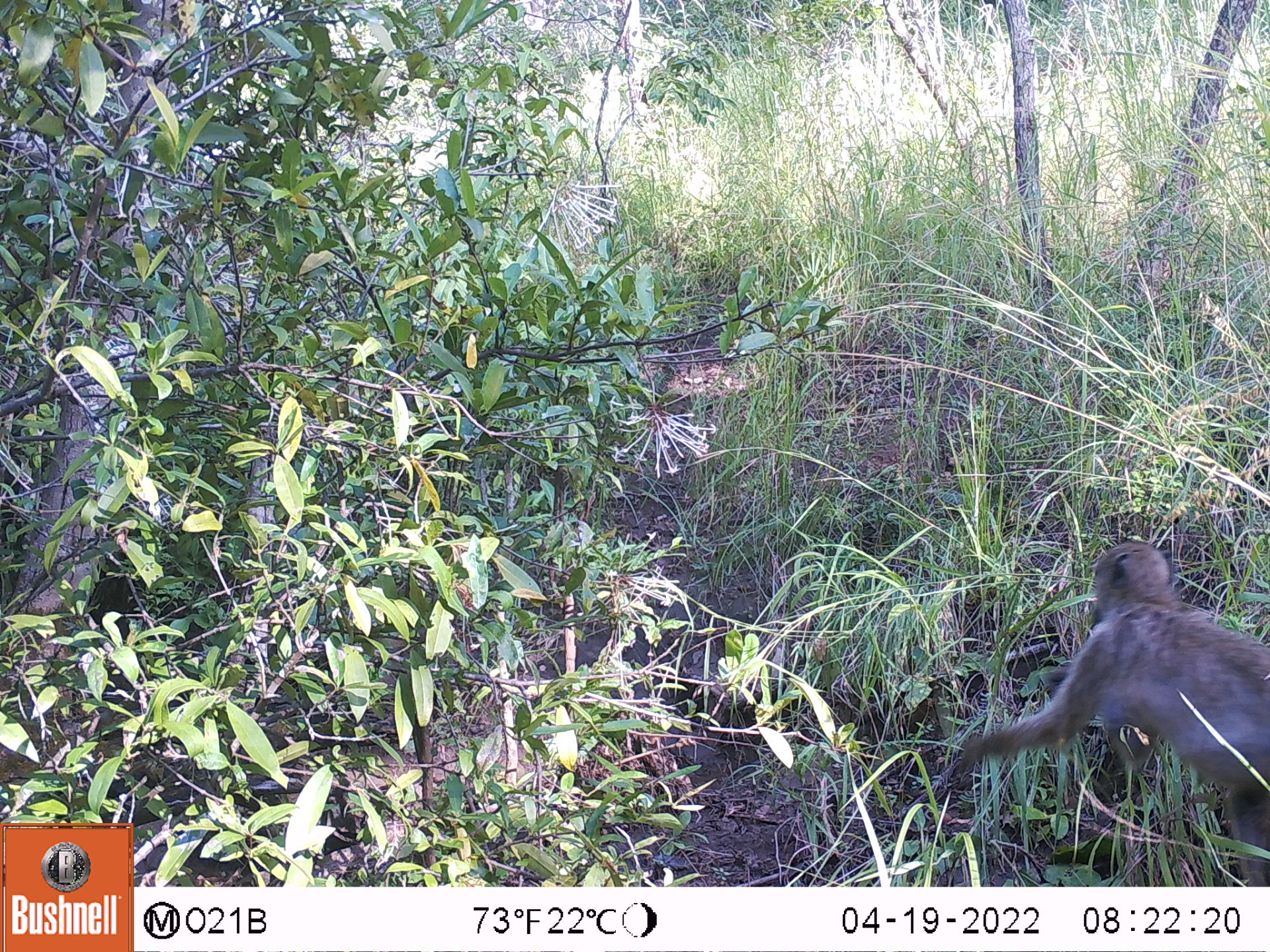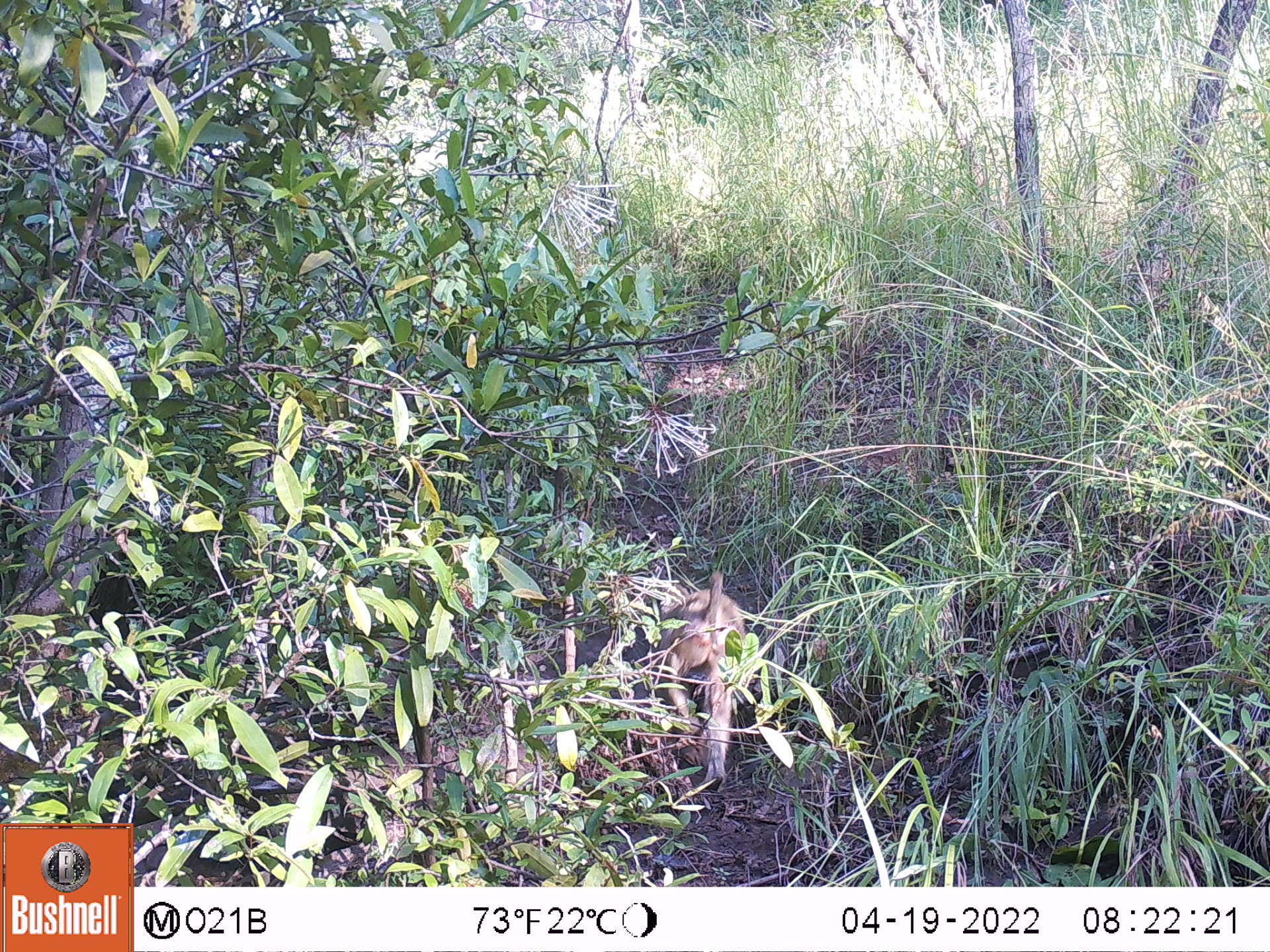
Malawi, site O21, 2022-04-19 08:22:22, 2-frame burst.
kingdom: Animalia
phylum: Chordata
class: Mammalia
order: Primates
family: Cercopithecidae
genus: Papio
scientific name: Papio cynocephalus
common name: yellow baboon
Yellow baboon (Papio cynocephalus), count 1.